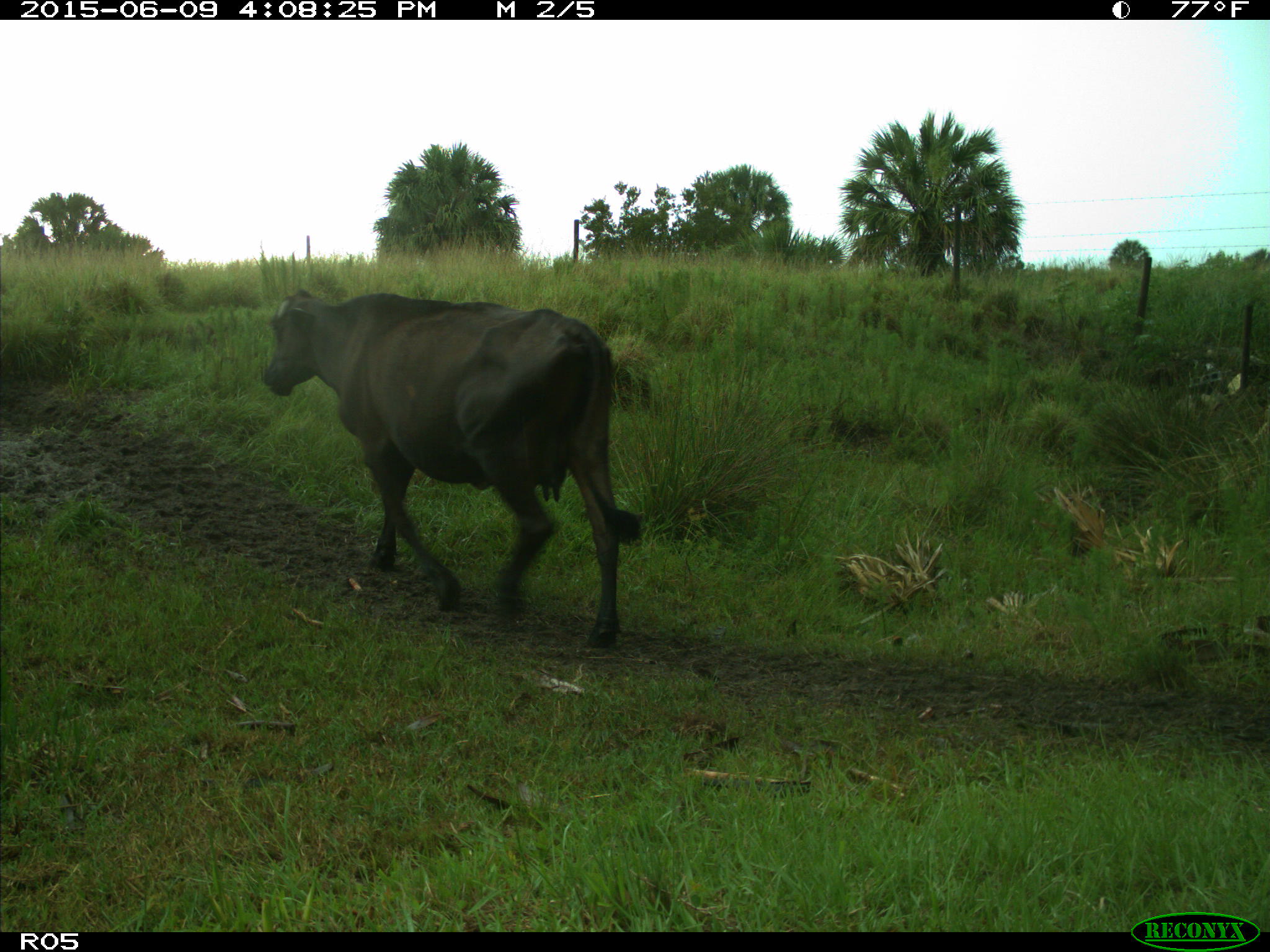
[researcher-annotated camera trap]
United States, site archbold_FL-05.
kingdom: Animalia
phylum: Chordata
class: Mammalia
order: Artiodactyla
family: Bovidae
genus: Bos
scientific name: Bos taurus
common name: domestic cow